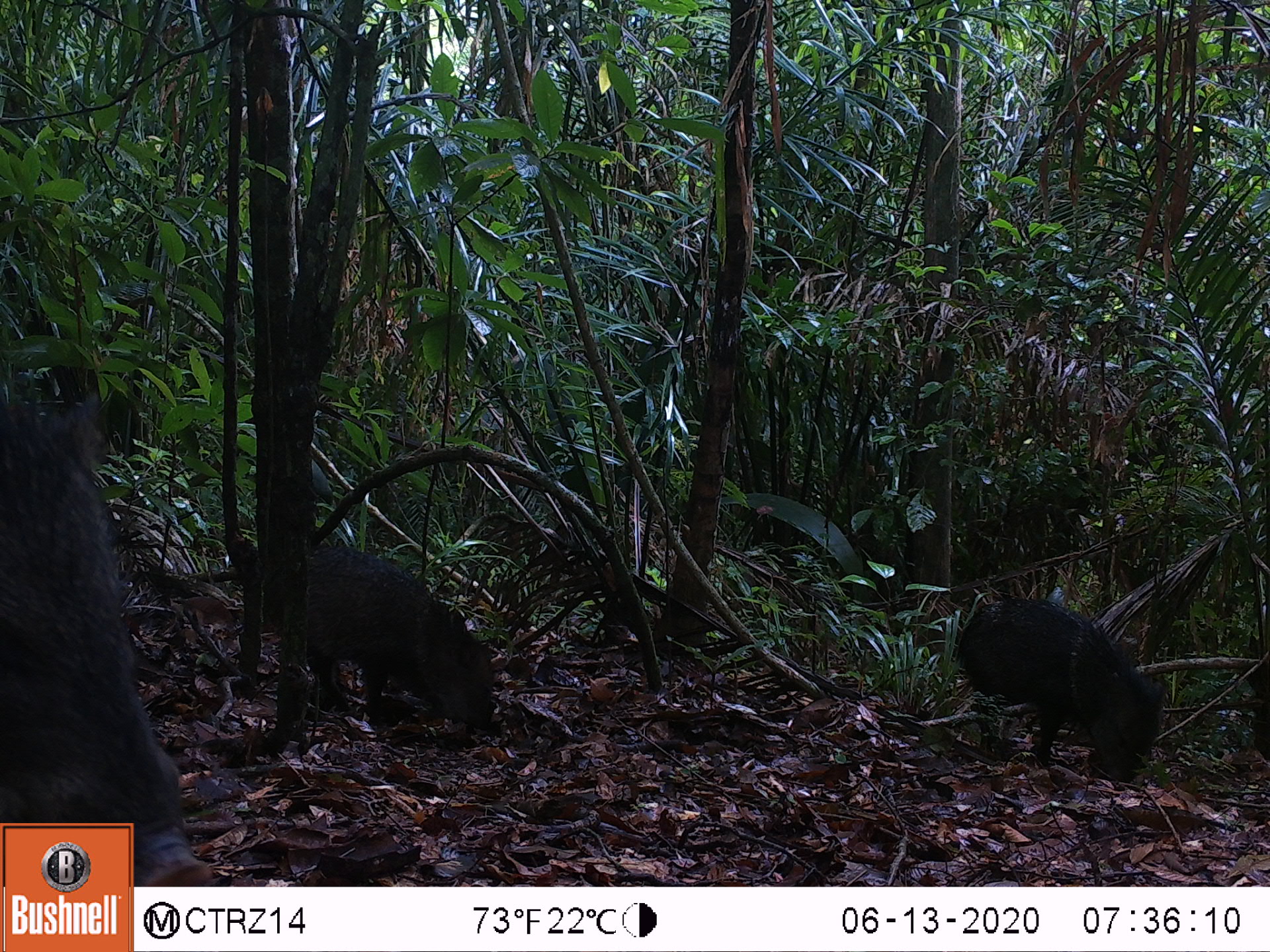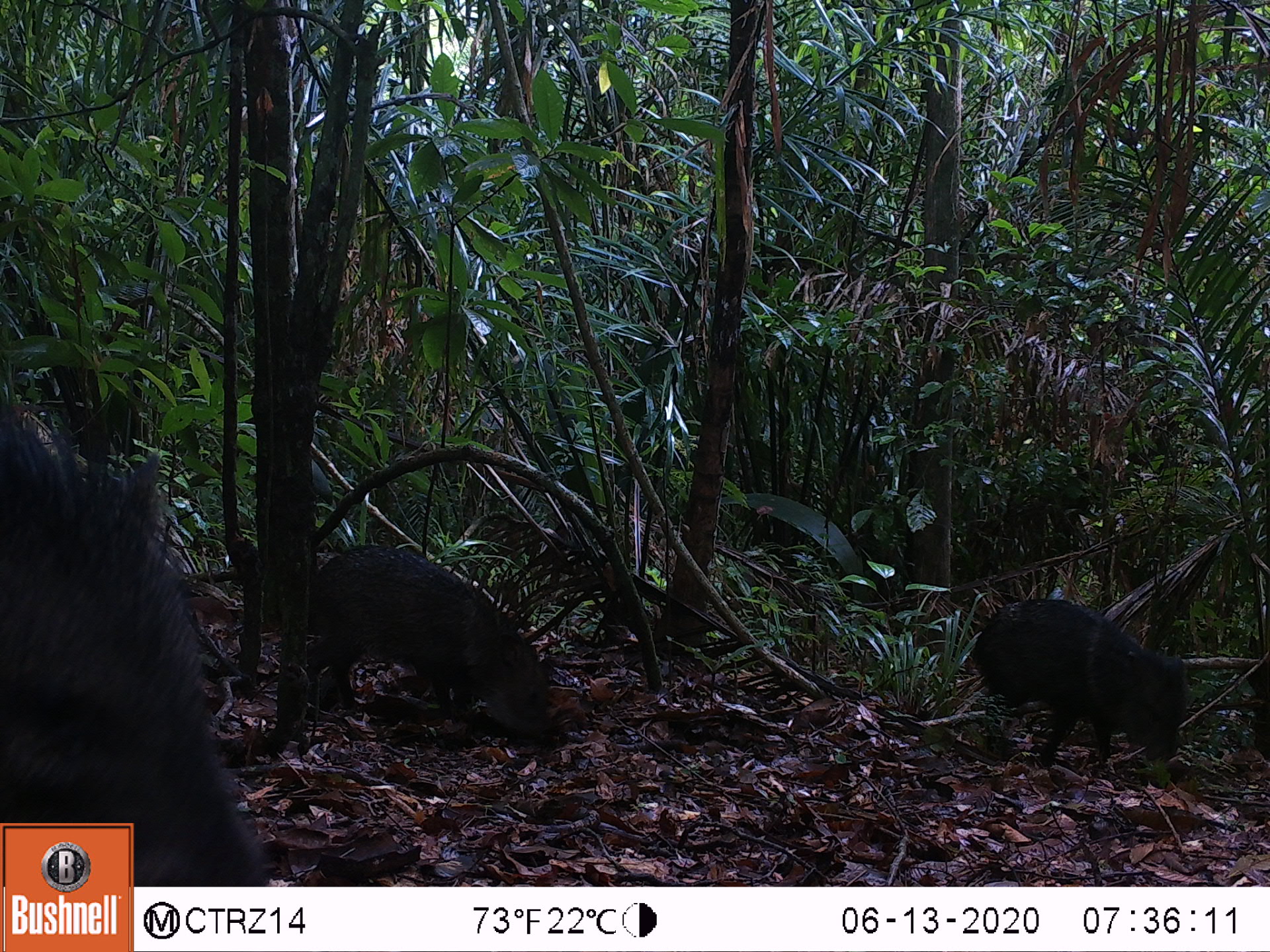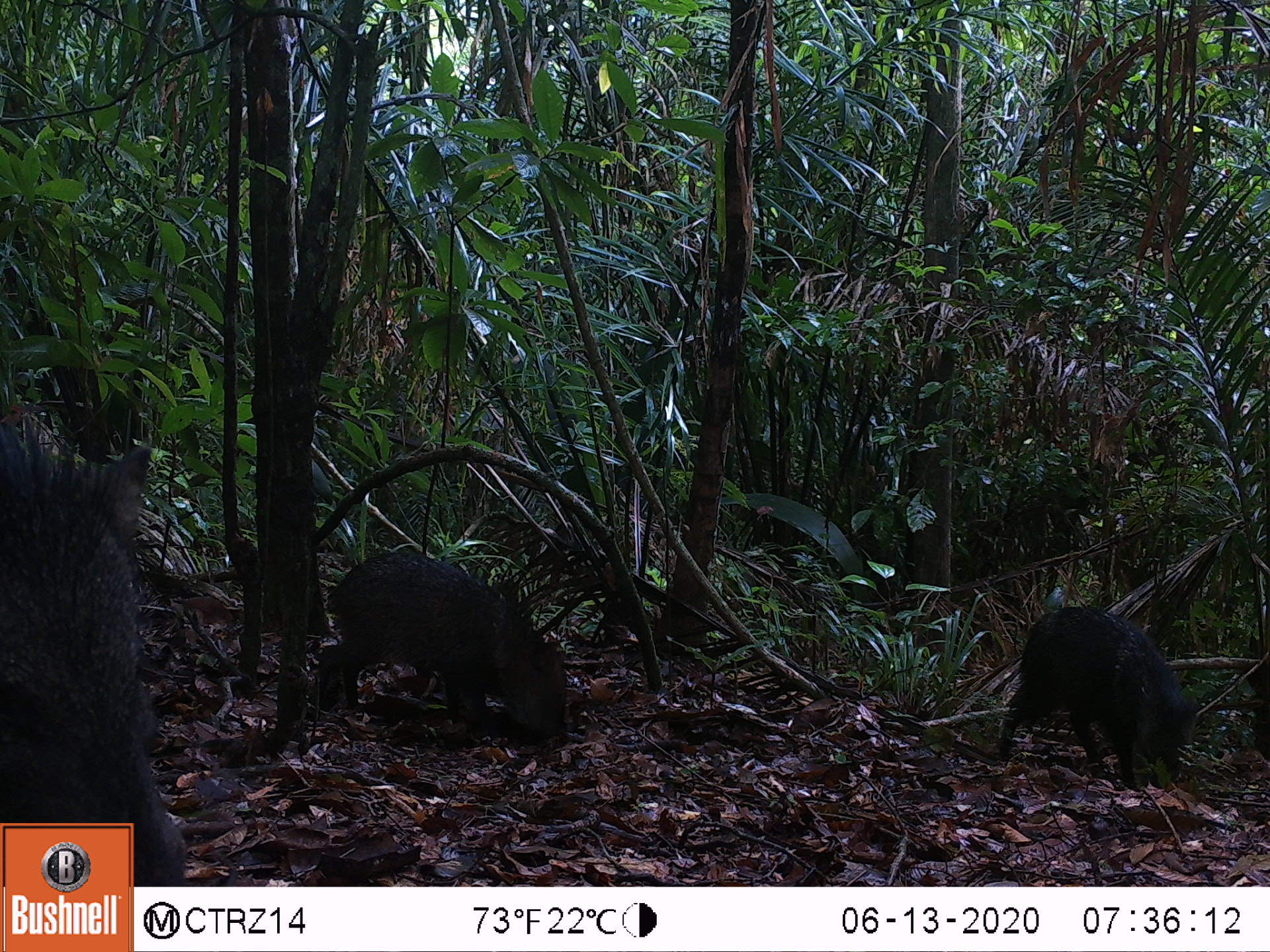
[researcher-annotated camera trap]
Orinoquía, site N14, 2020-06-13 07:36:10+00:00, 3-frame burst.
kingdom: Animalia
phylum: Chordata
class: Mammalia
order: Artiodactyla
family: Tayassuidae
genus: Pecari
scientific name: Pecari tajacu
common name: collared peccary